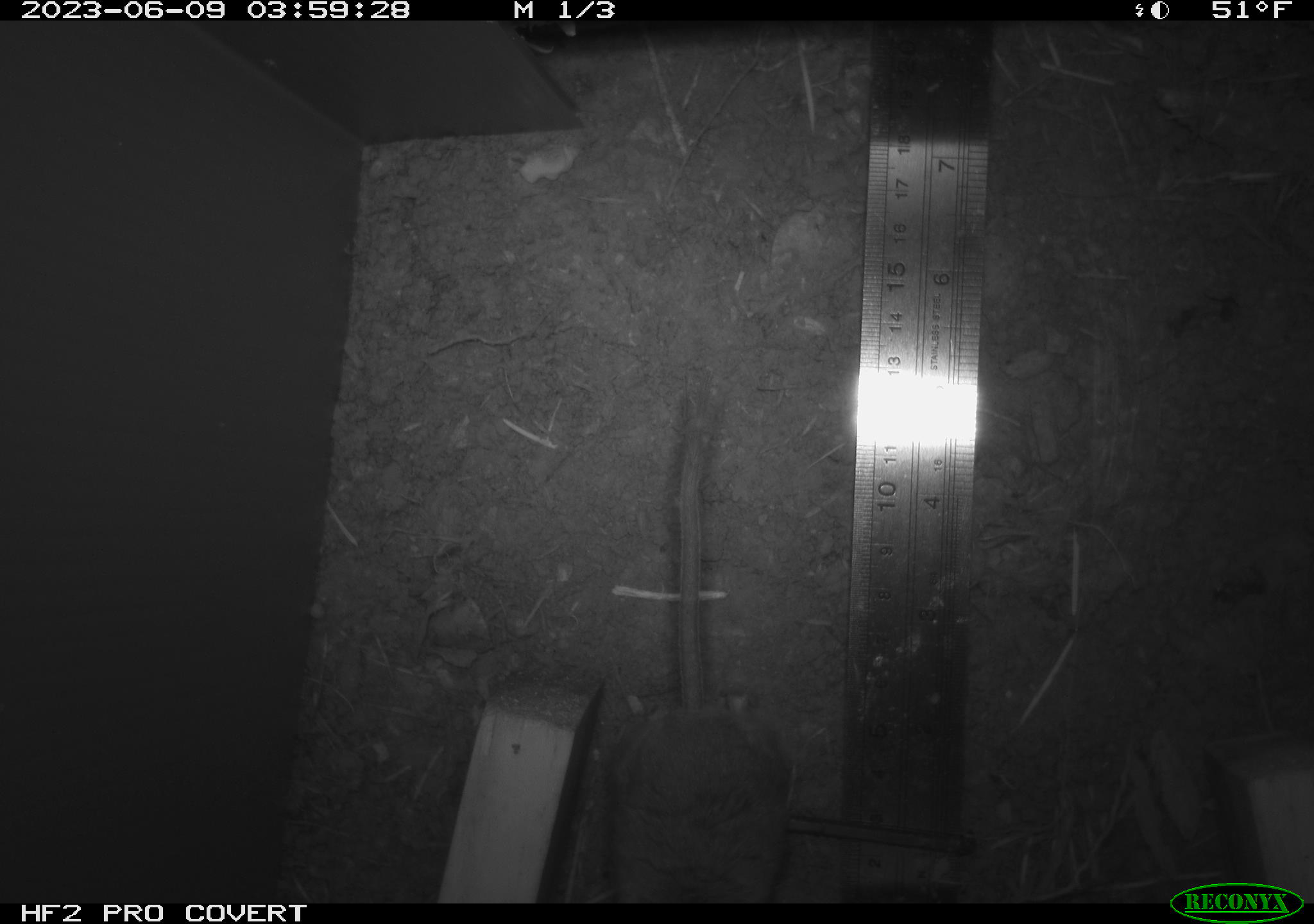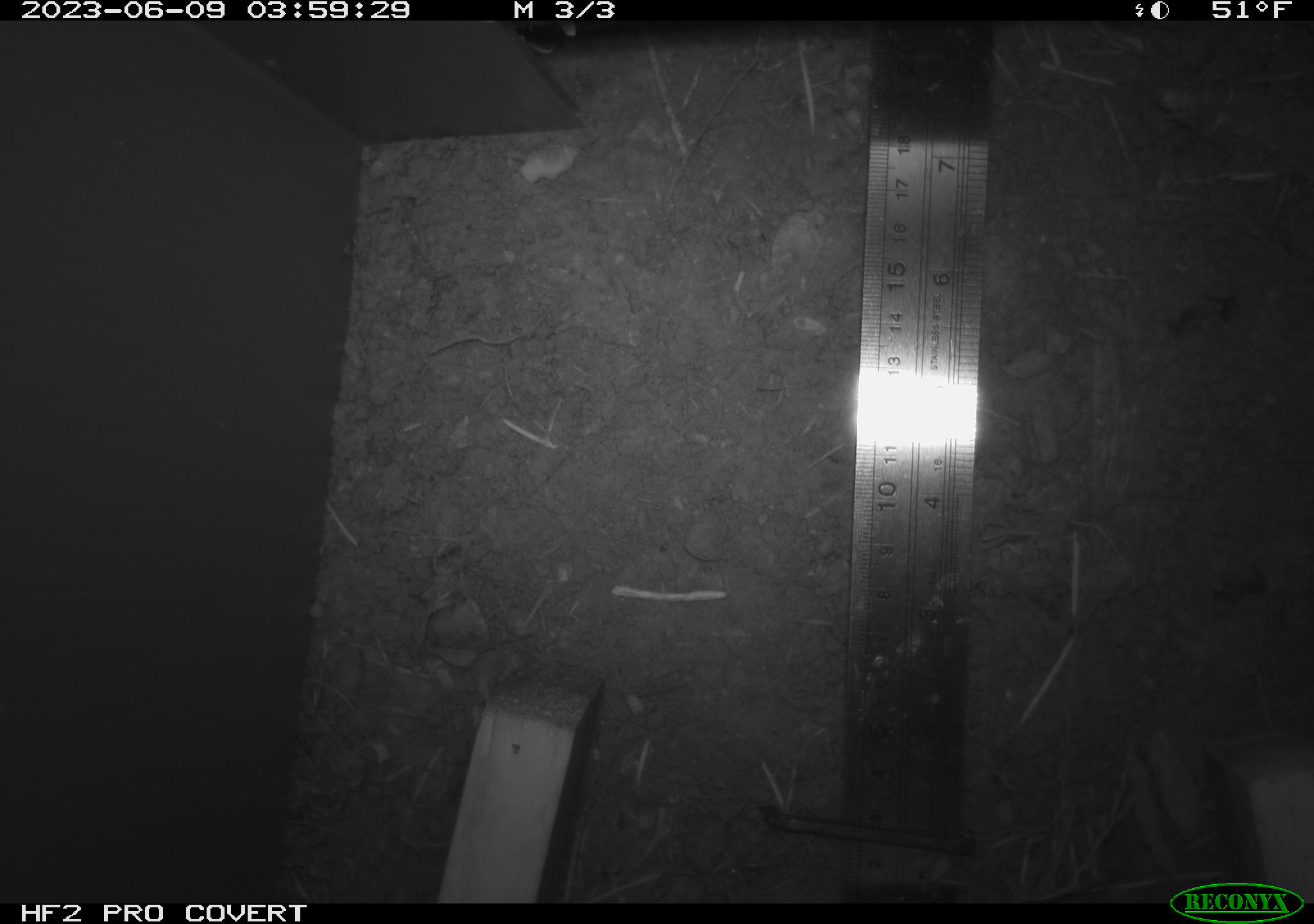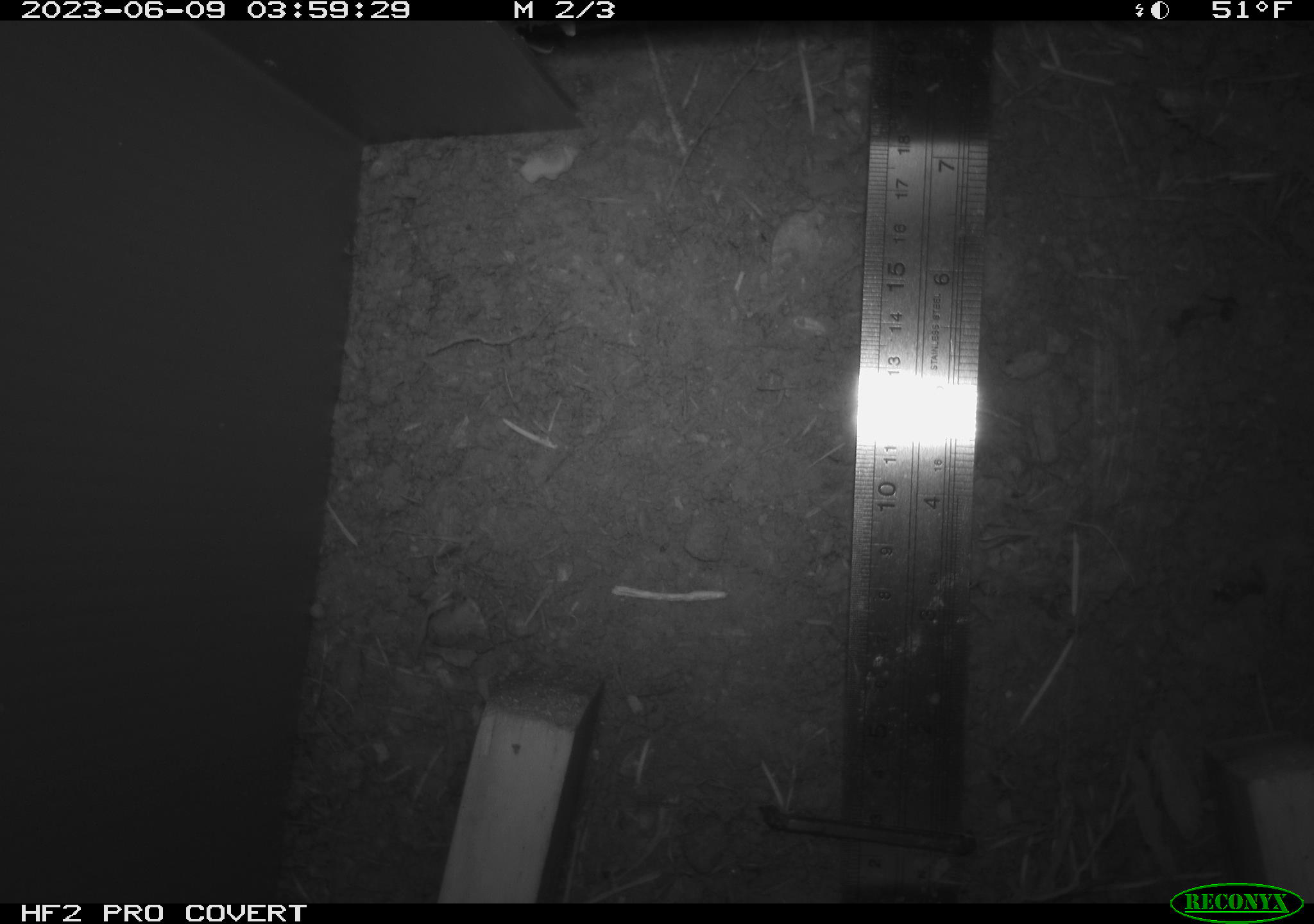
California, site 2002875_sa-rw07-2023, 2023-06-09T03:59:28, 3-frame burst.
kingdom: Animalia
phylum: Chordata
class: Mammalia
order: Rodentia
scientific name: Rodentia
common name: mouse species